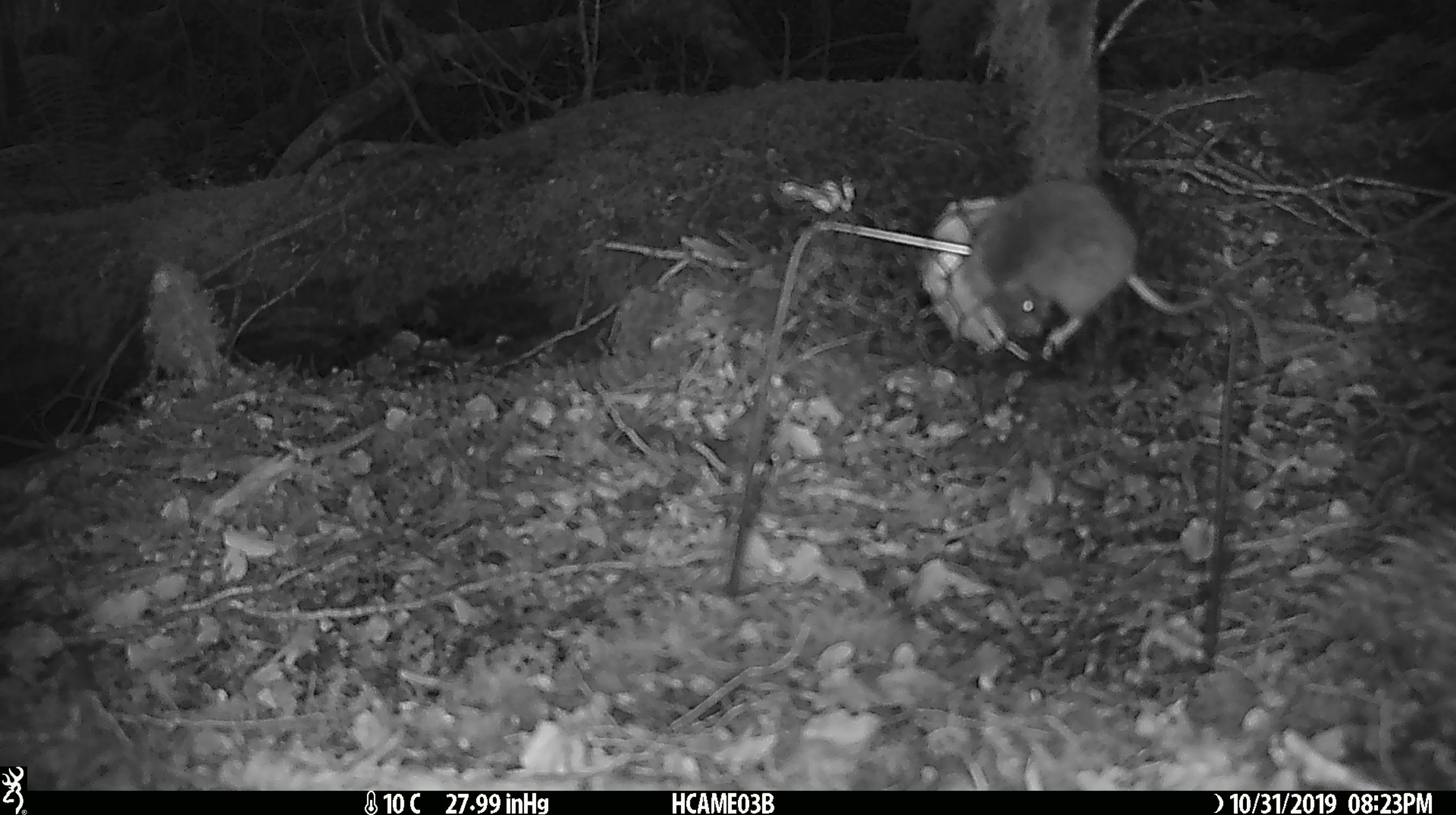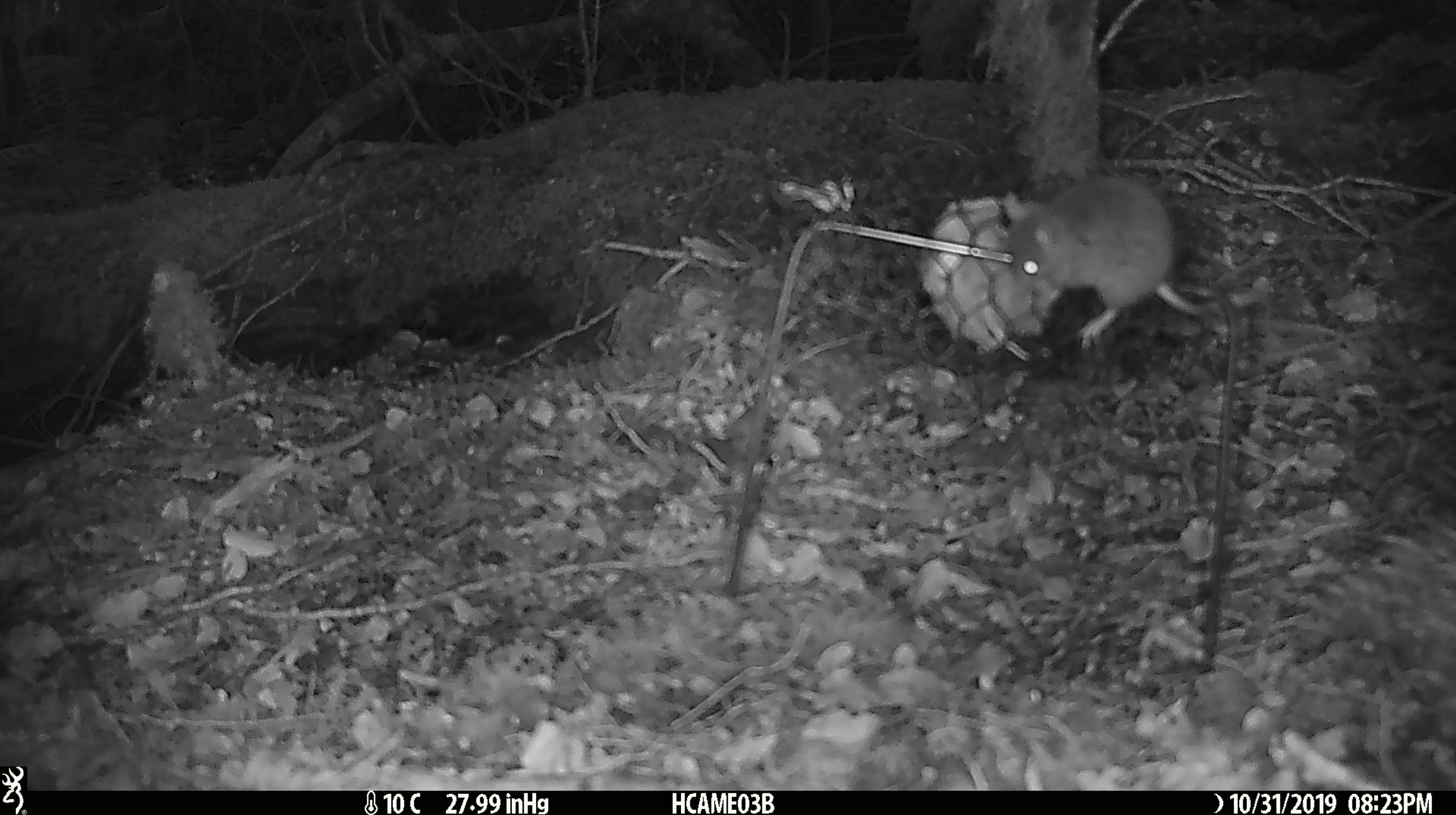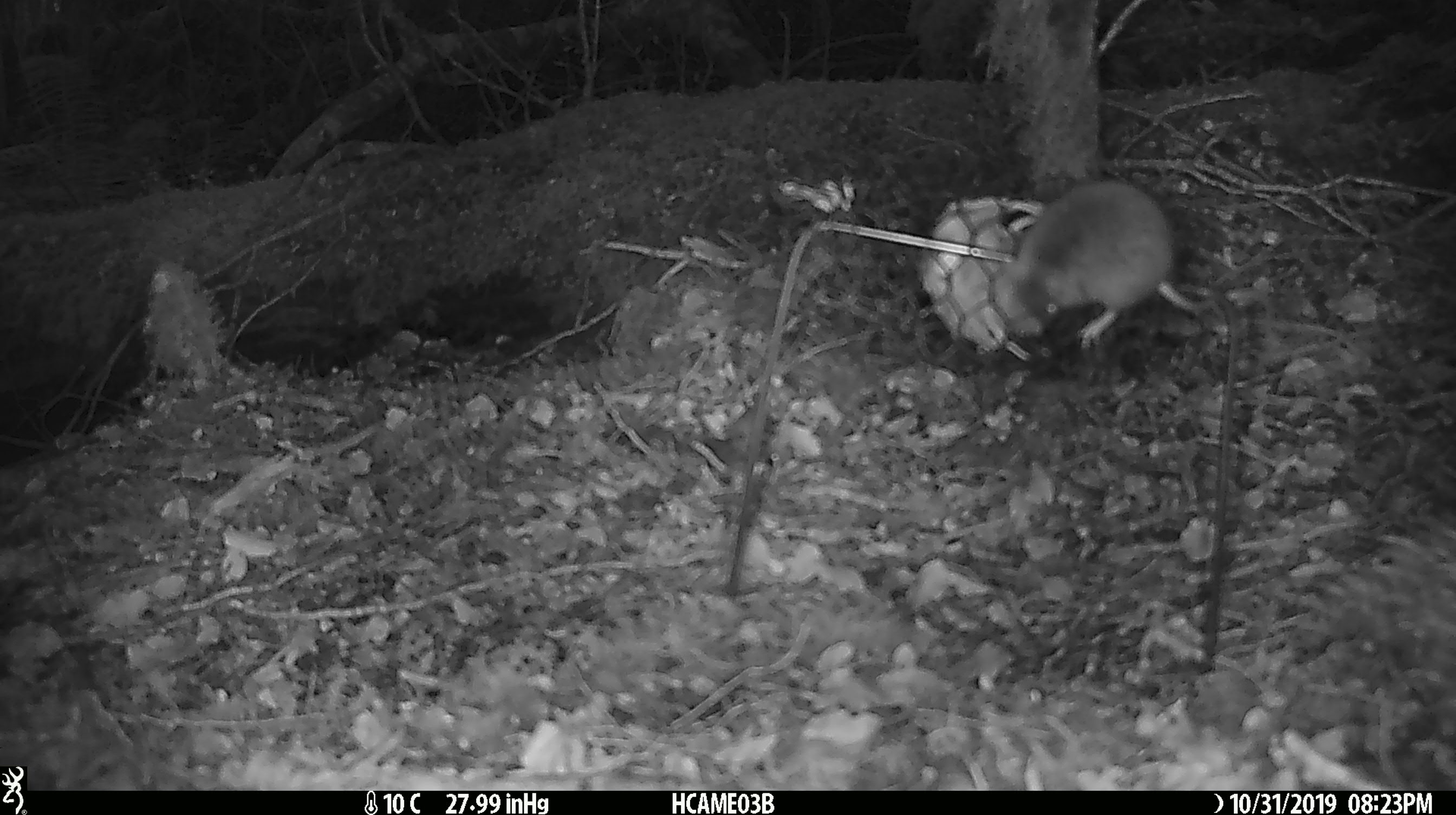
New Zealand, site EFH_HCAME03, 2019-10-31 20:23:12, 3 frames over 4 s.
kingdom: Animalia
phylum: Chordata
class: Mammalia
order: Rodentia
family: Muridae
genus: Mus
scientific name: Mus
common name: mouse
Mouse (Mus).